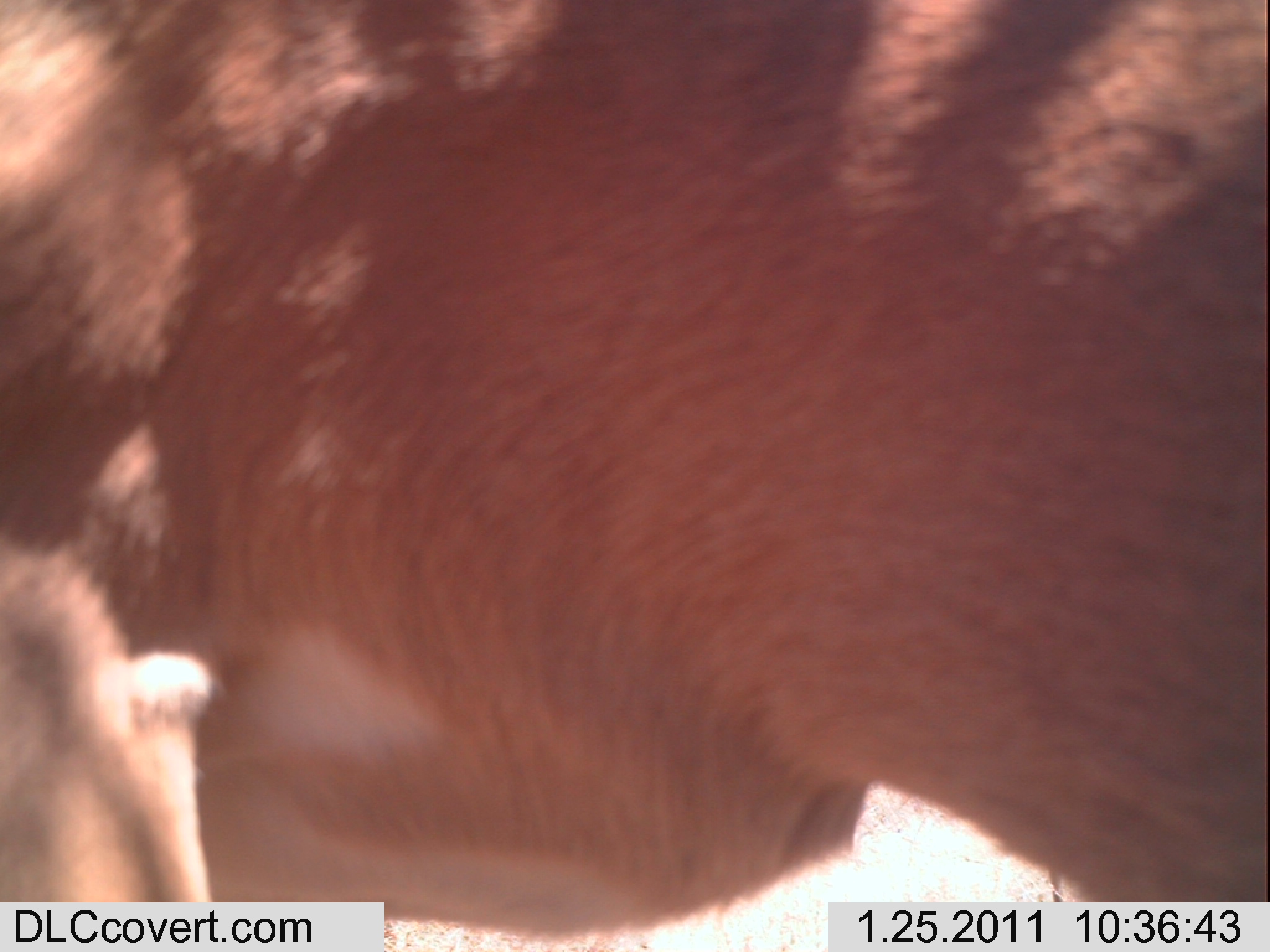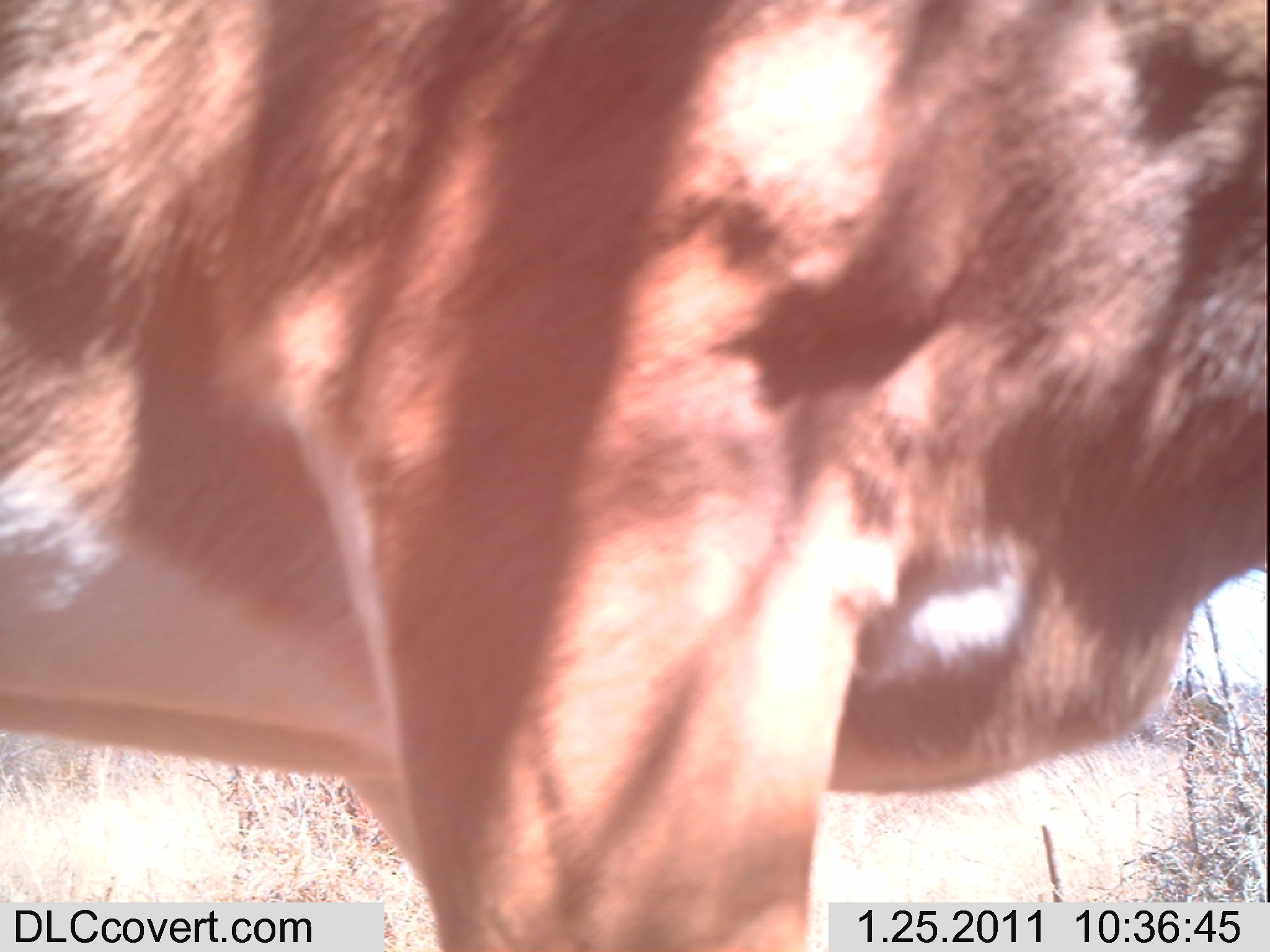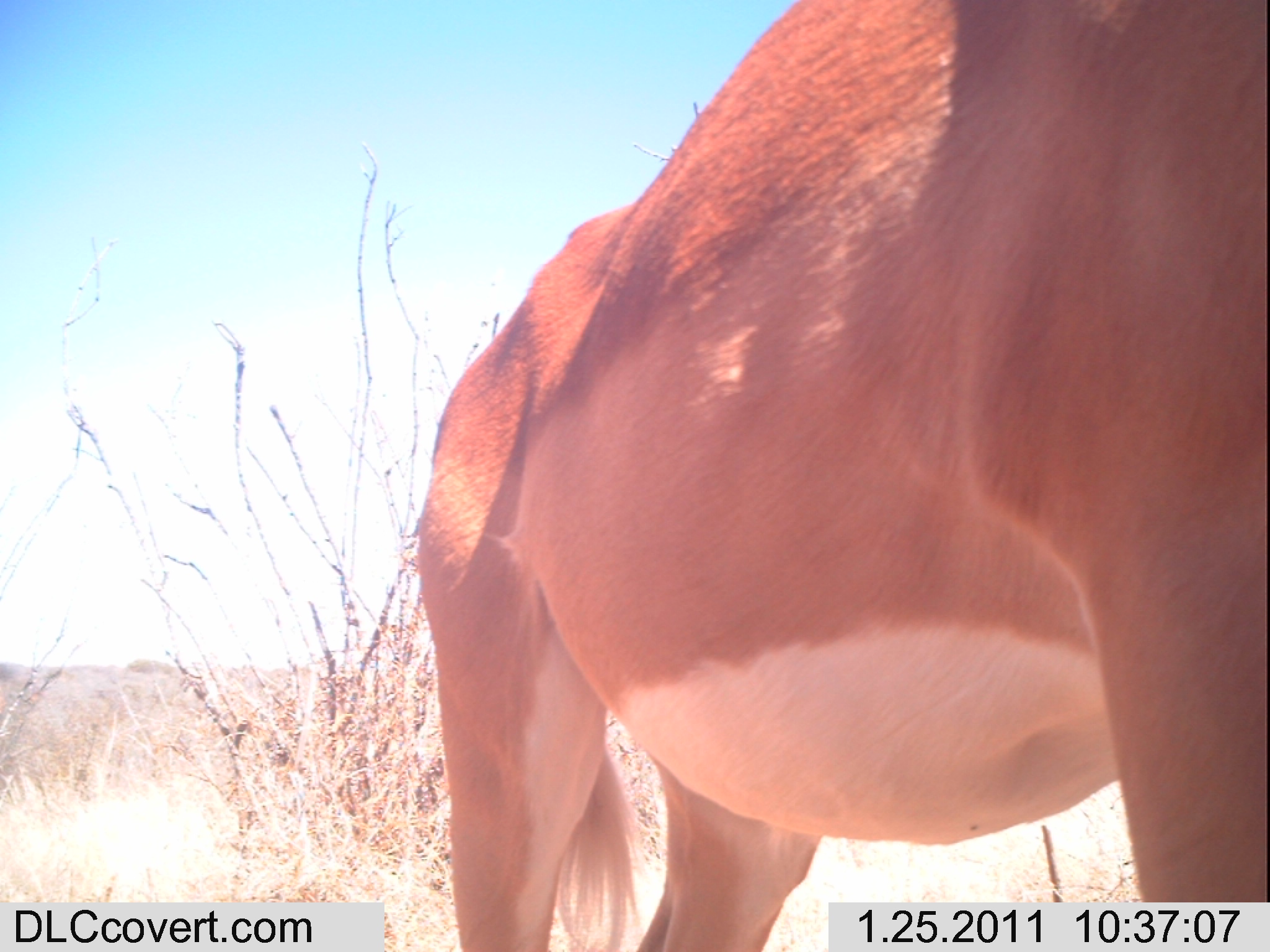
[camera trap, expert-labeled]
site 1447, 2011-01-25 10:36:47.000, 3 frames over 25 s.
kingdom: Animalia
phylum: Chordata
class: Mammalia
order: Artiodactyla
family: Bovidae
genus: Aepyceros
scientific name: Aepyceros melampus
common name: impala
Aepyceros melampus (impala), count 1.